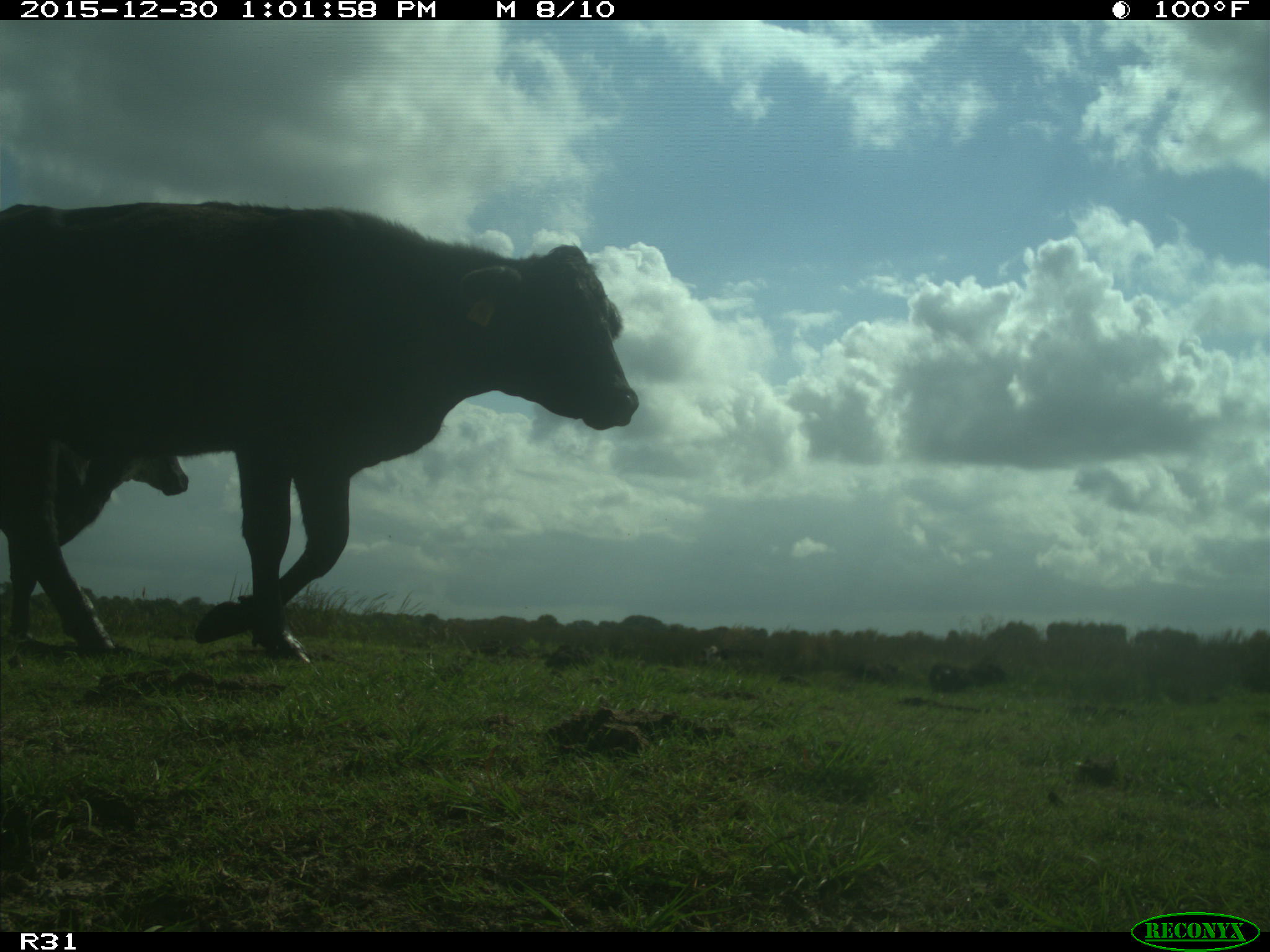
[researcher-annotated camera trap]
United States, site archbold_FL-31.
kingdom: Animalia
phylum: Chordata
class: Mammalia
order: Artiodactyla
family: Bovidae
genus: Bos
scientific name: Bos taurus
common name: domestic cow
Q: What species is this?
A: Bos taurus (domestic cow).